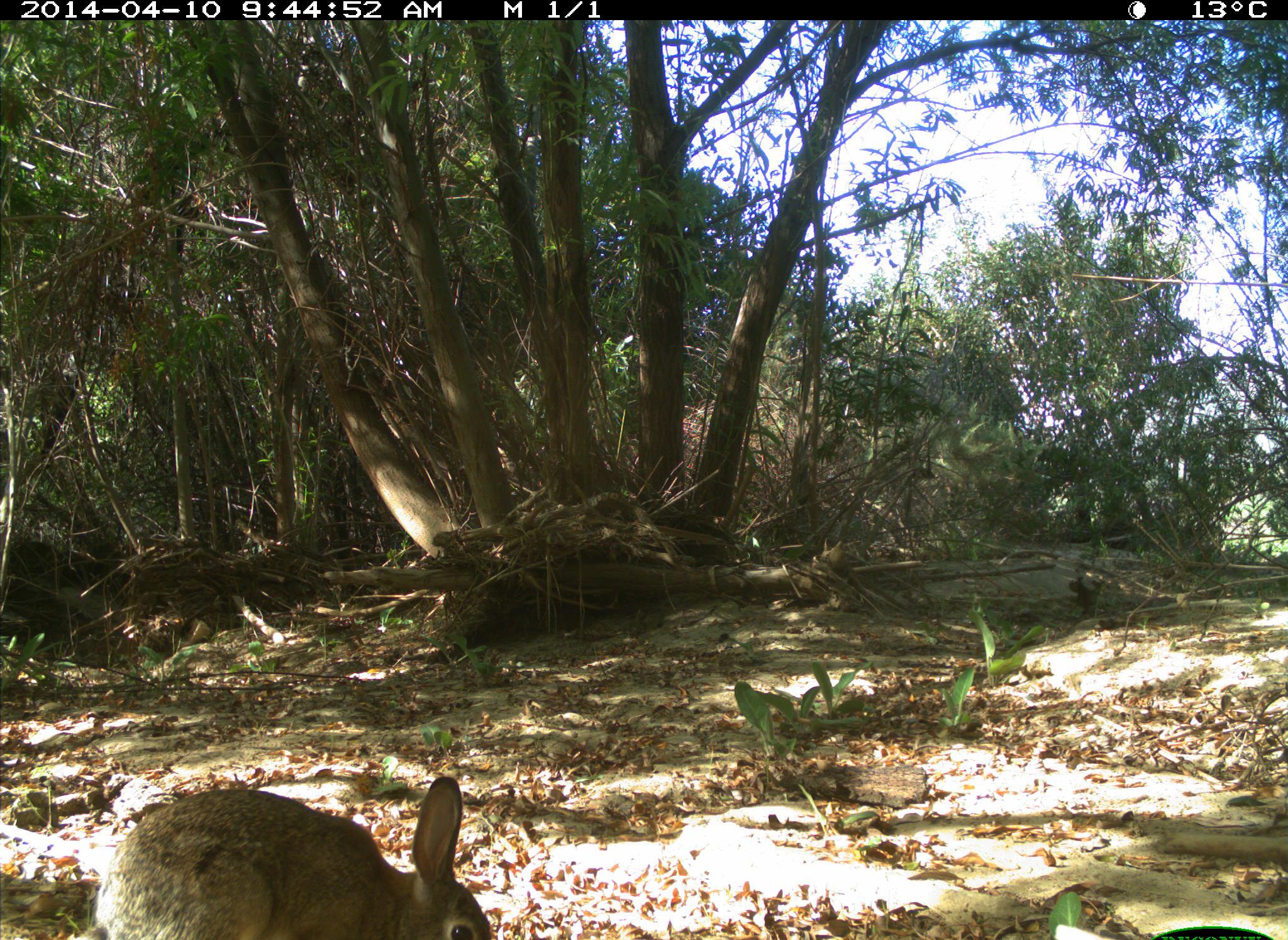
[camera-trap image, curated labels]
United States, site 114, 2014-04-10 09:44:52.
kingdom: Animalia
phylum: Chordata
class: Mammalia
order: Lagomorpha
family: Leporidae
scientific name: Leporidae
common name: rabbits and hares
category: rabbit